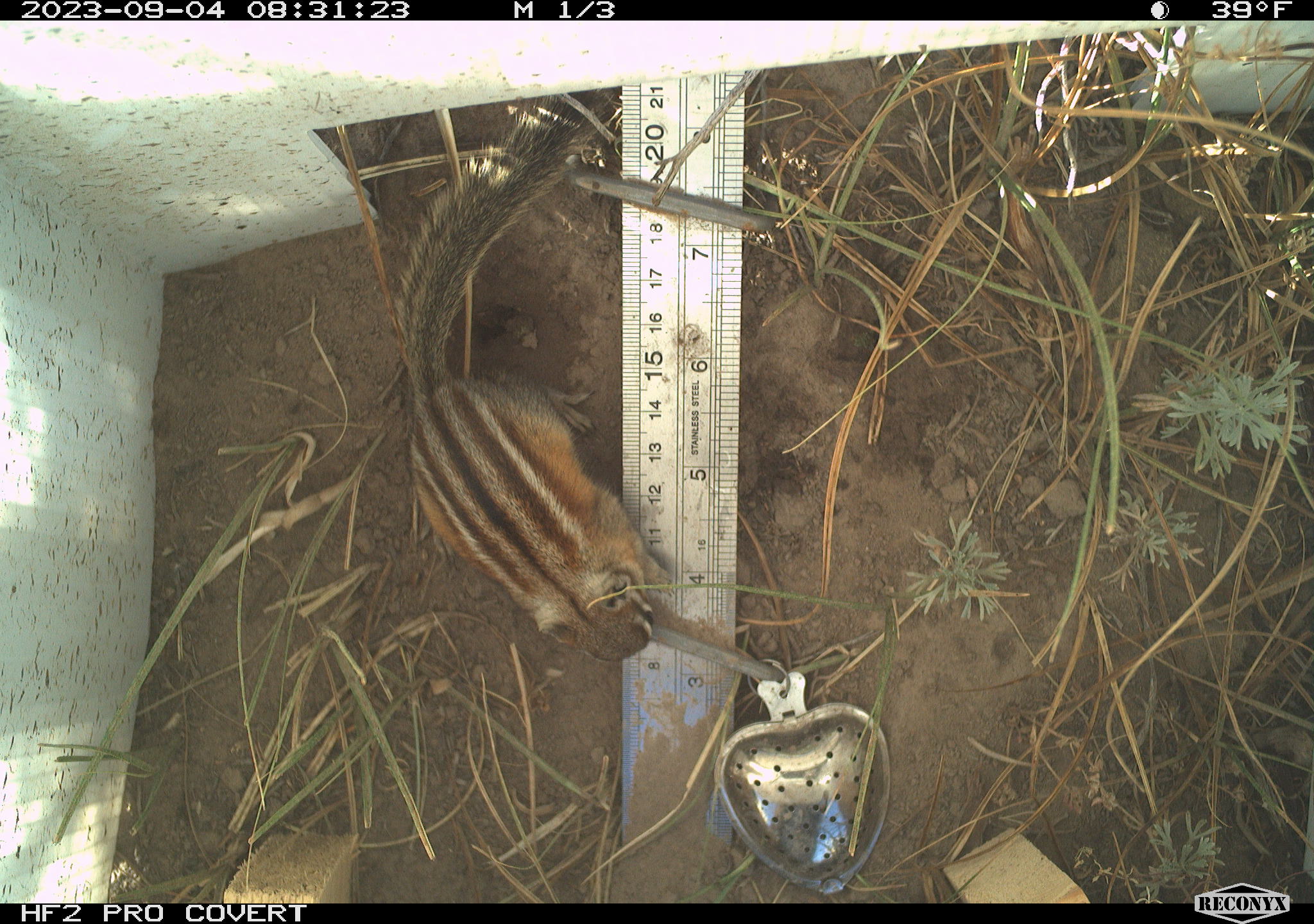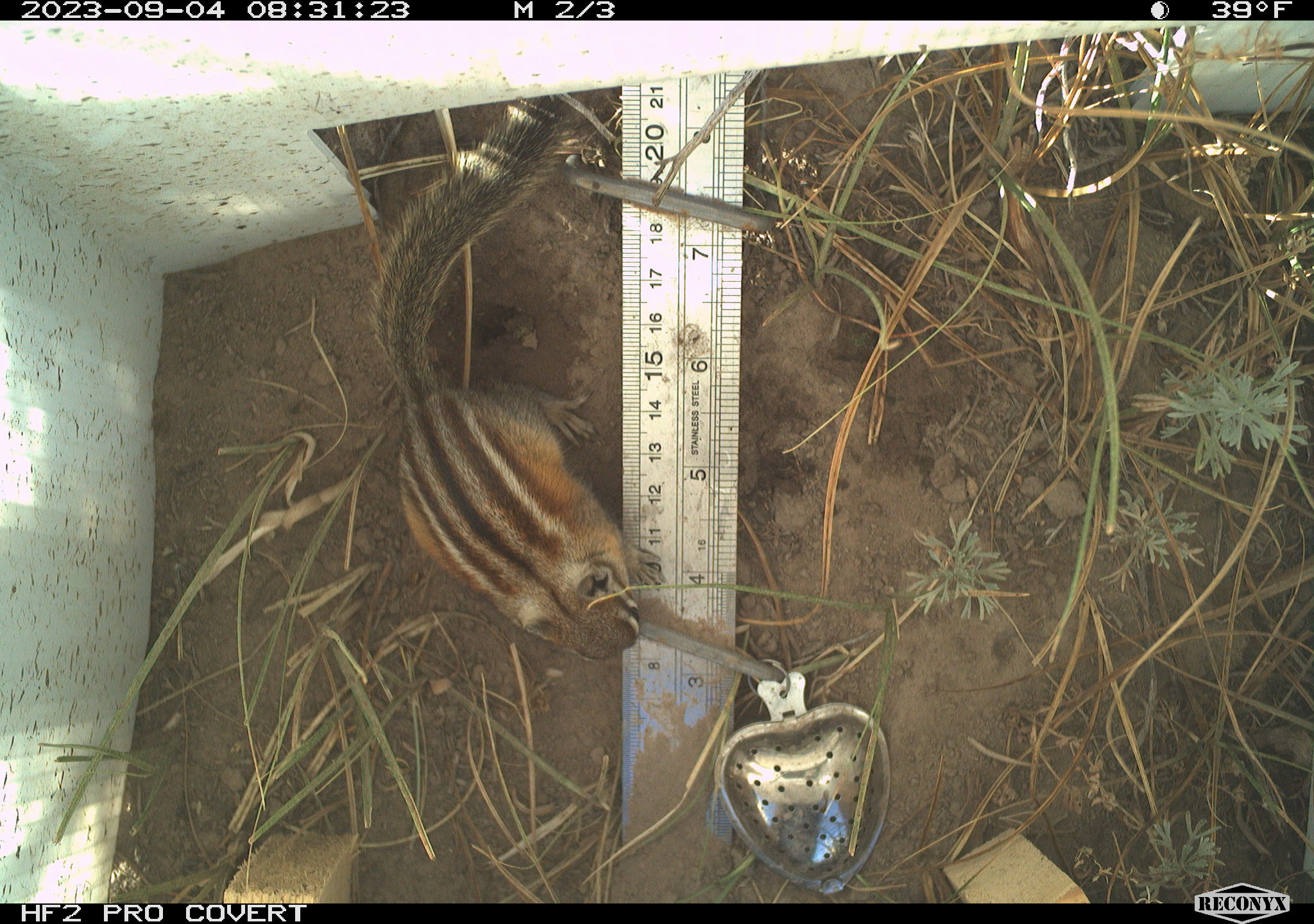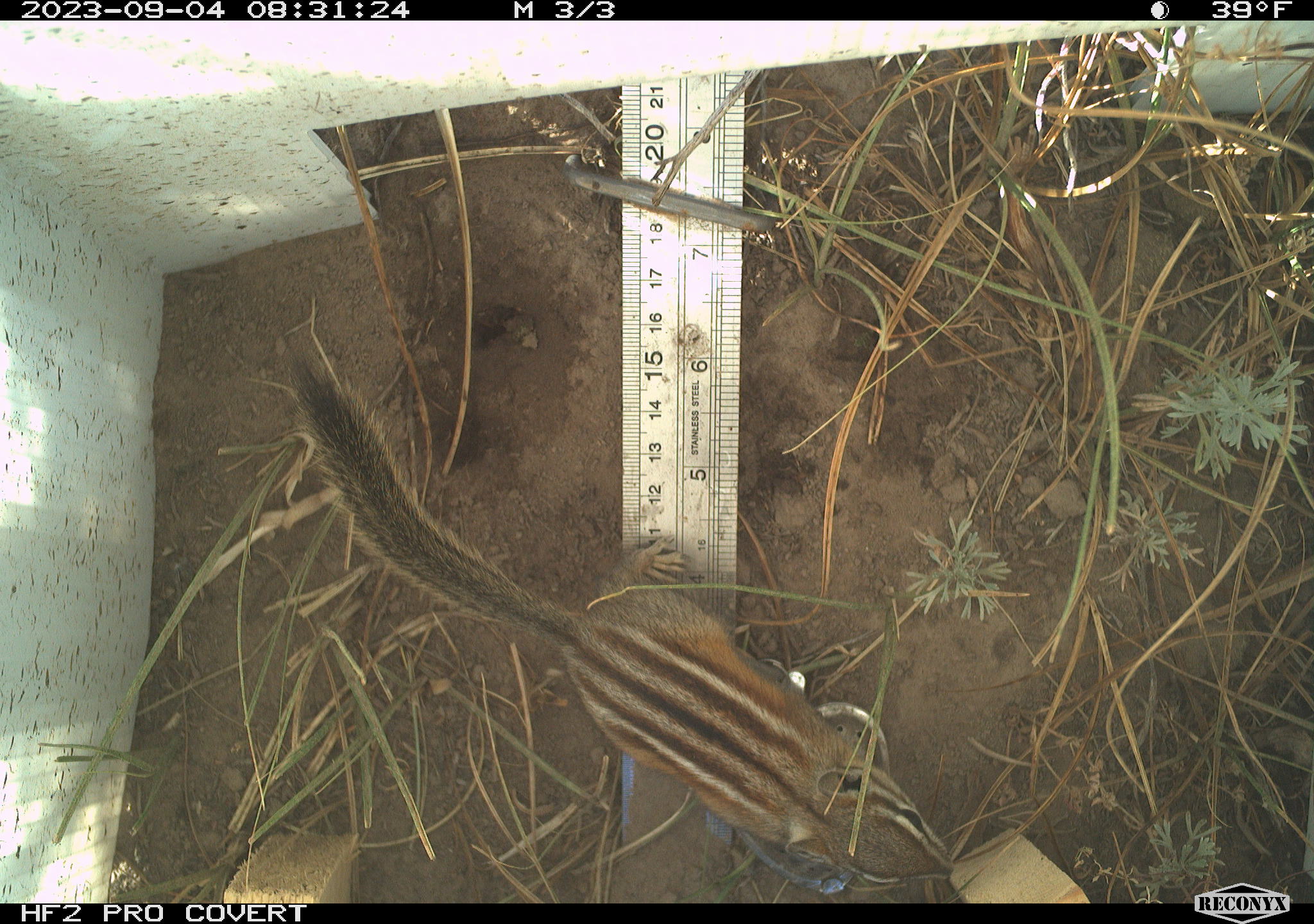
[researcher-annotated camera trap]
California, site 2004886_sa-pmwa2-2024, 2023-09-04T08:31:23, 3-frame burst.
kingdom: Animalia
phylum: Chordata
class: Mammalia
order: Rodentia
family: Sciuridae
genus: Neotamias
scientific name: Neotamias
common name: western chipmunks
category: neotamias species